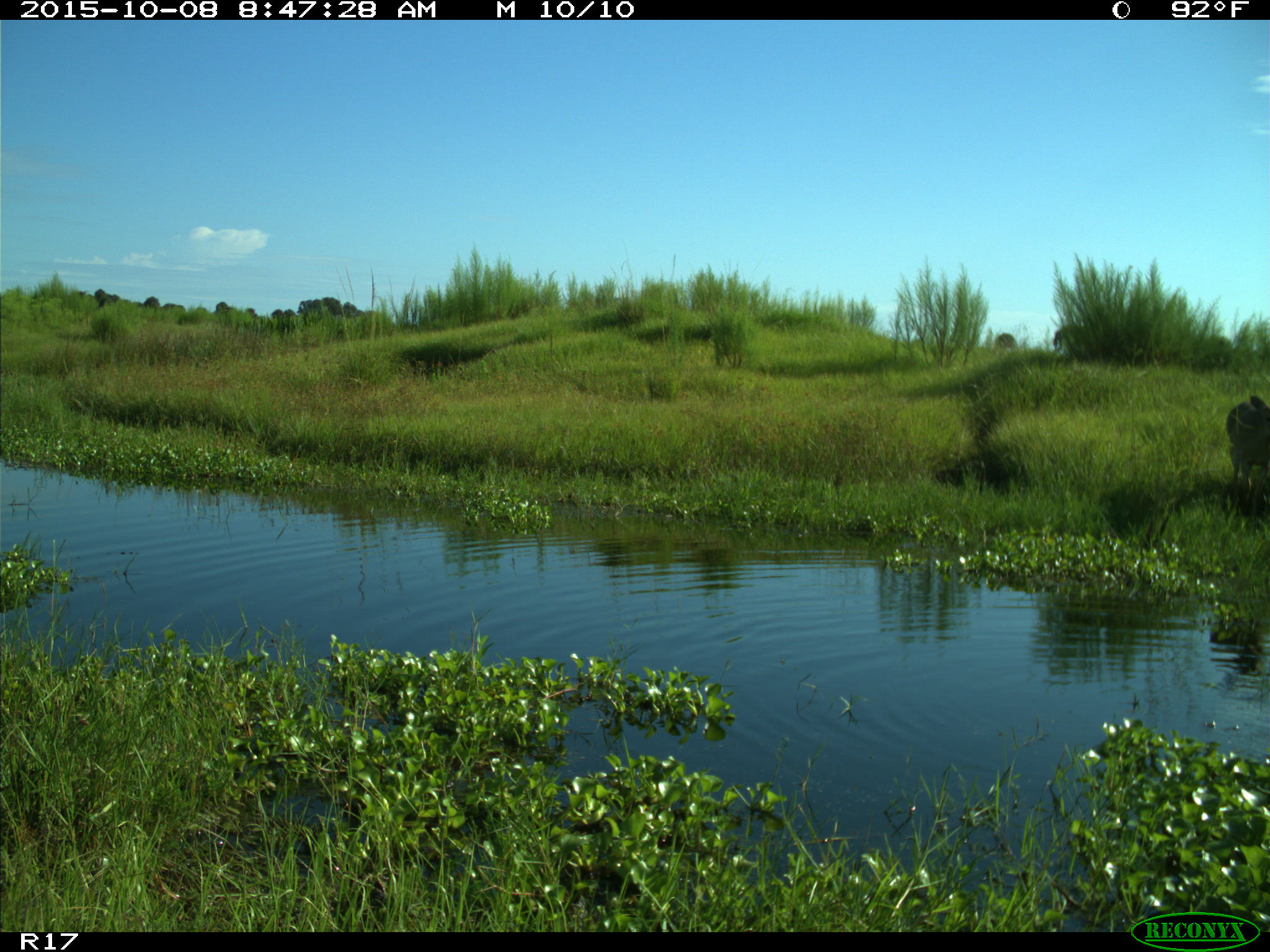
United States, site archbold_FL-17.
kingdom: Animalia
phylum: Chordata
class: Mammalia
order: Artiodactyla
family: Cervidae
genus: Odocoileus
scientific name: Odocoileus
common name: deer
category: unidentified deer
Unidentified deer (deer) (Odocoileus).